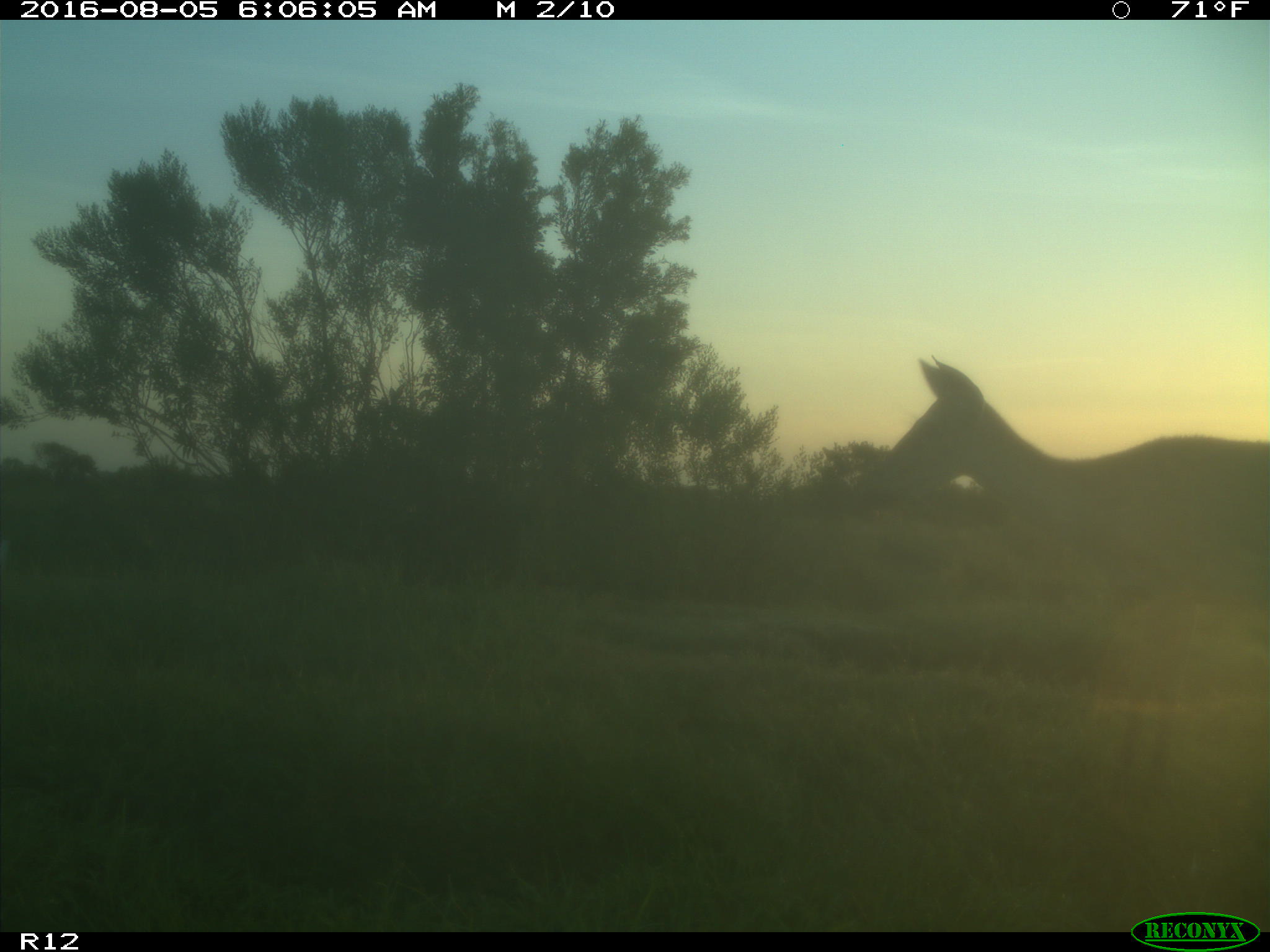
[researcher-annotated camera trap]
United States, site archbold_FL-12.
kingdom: Animalia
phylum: Chordata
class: Mammalia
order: Artiodactyla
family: Cervidae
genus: Odocoileus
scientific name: Odocoileus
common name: deer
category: unidentified deer